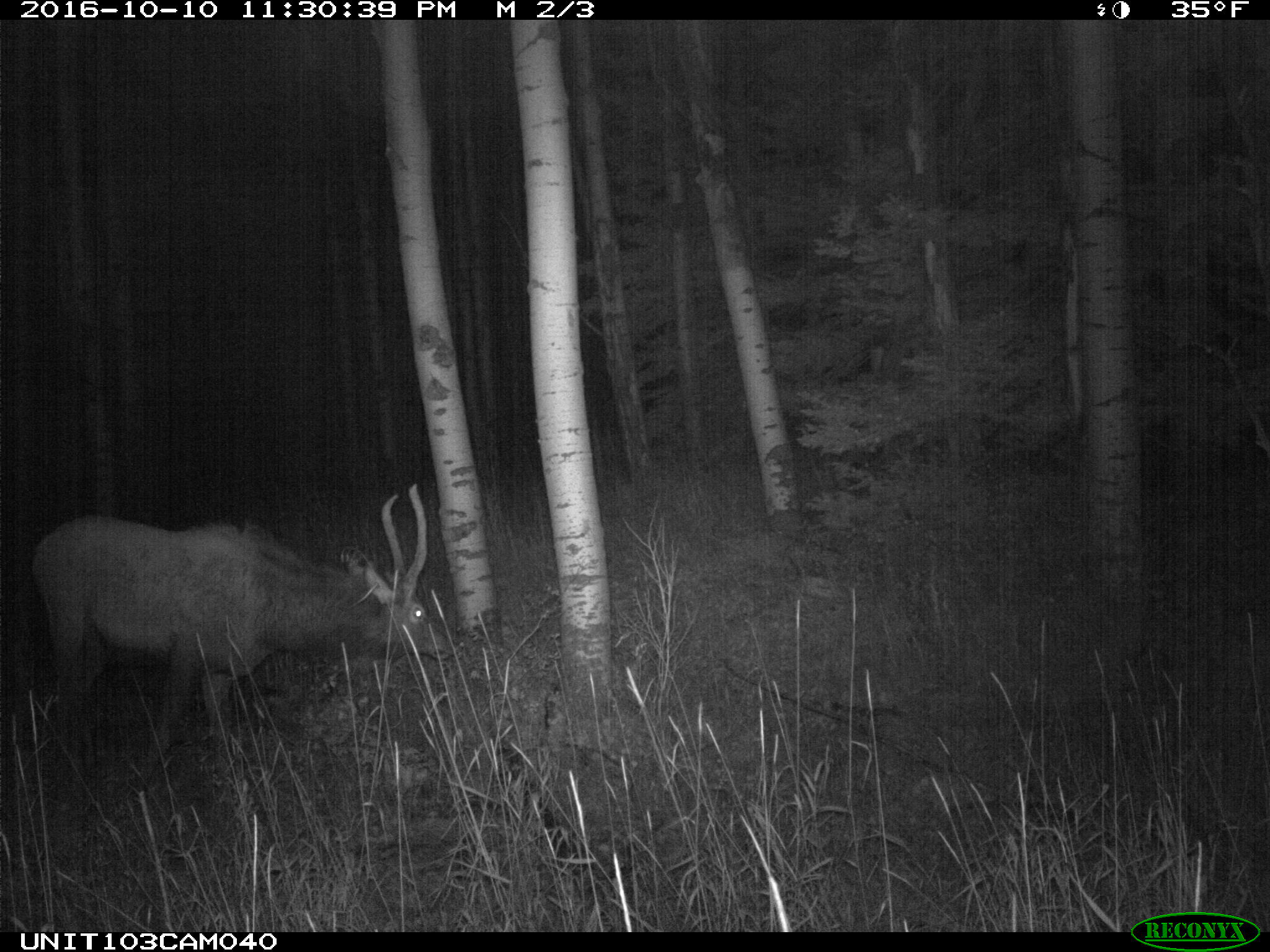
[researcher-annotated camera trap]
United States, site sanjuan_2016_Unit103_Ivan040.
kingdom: Animalia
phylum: Chordata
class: Mammalia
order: Artiodactyla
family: Cervidae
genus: Cervus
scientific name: Cervus elaphus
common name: red deer